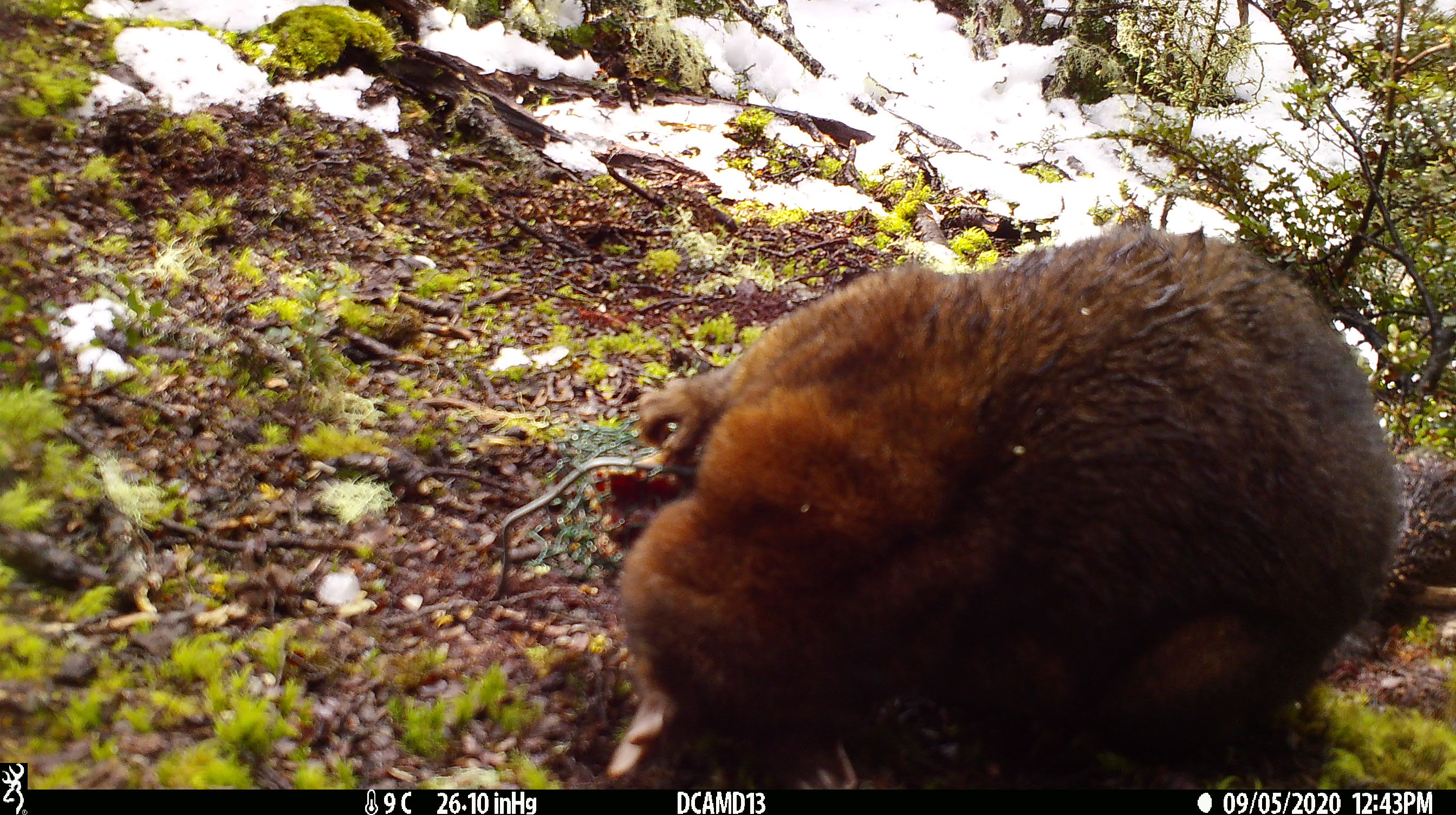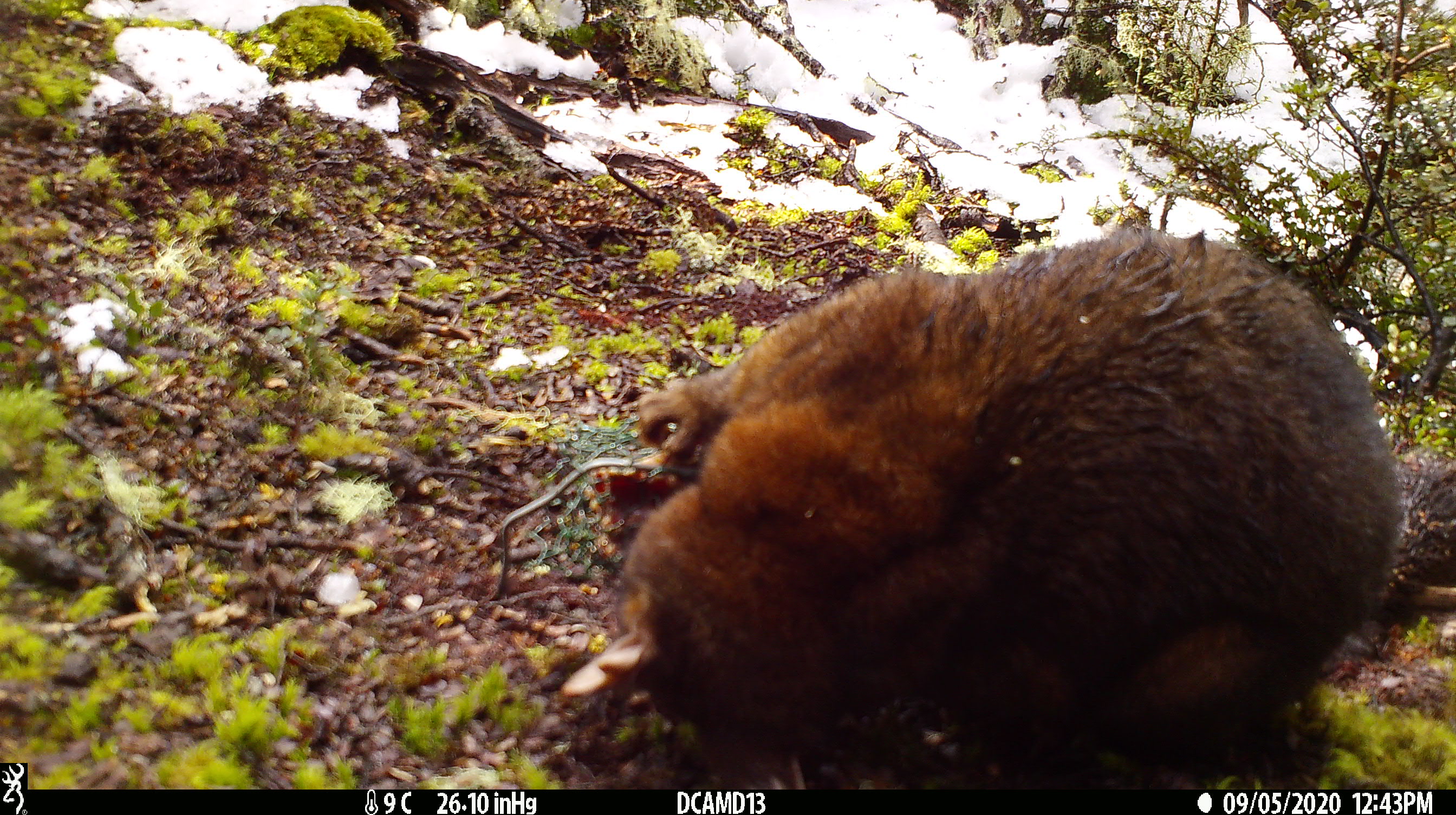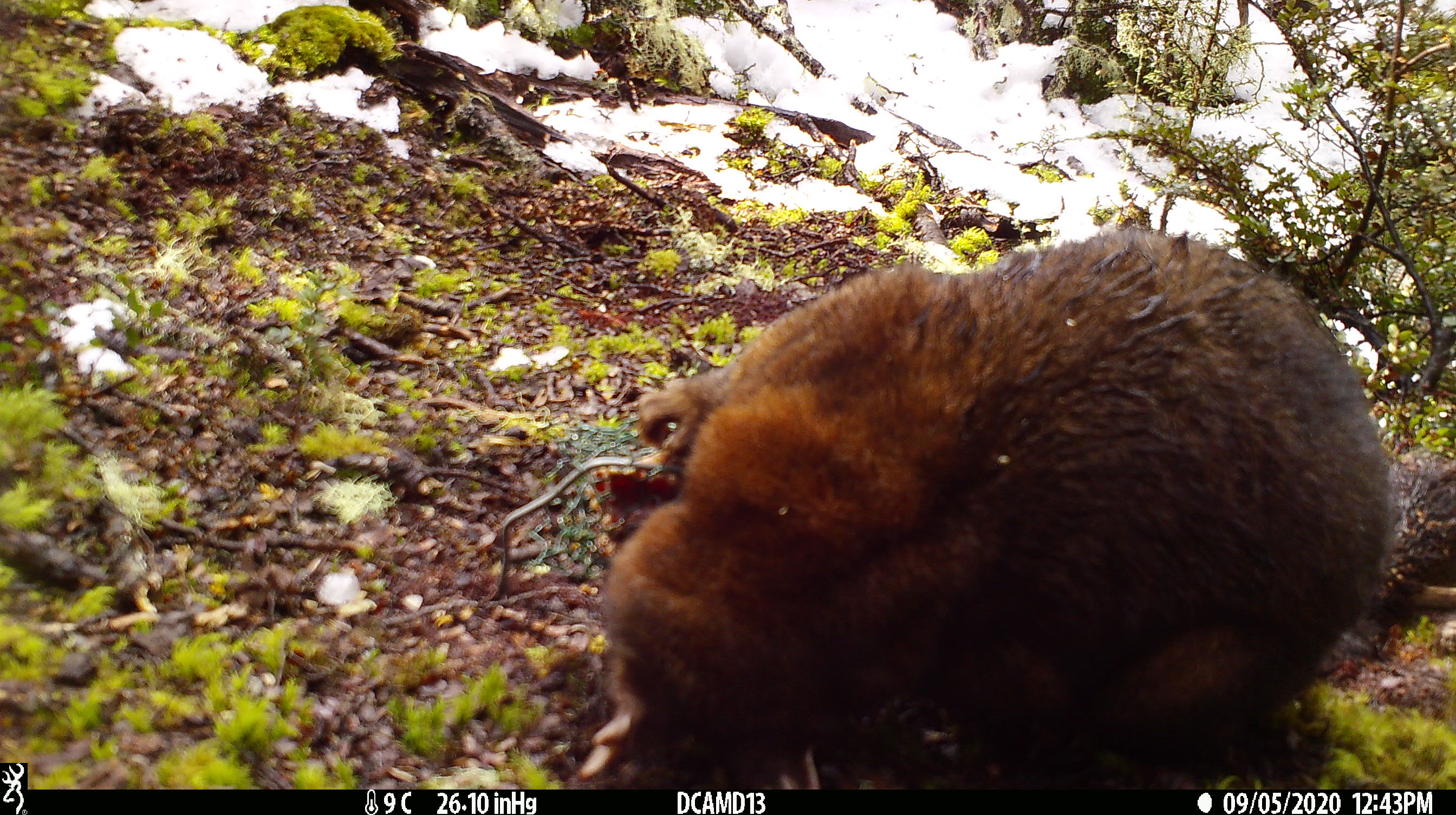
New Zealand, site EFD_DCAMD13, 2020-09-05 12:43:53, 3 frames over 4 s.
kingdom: Animalia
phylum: Chordata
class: Mammalia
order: Diprotodontia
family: Phalangeridae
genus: Trichosurus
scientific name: Trichosurus vulpecula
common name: common brushtail possum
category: possum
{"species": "possum (common brushtail possum) (Trichosurus vulpecula)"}